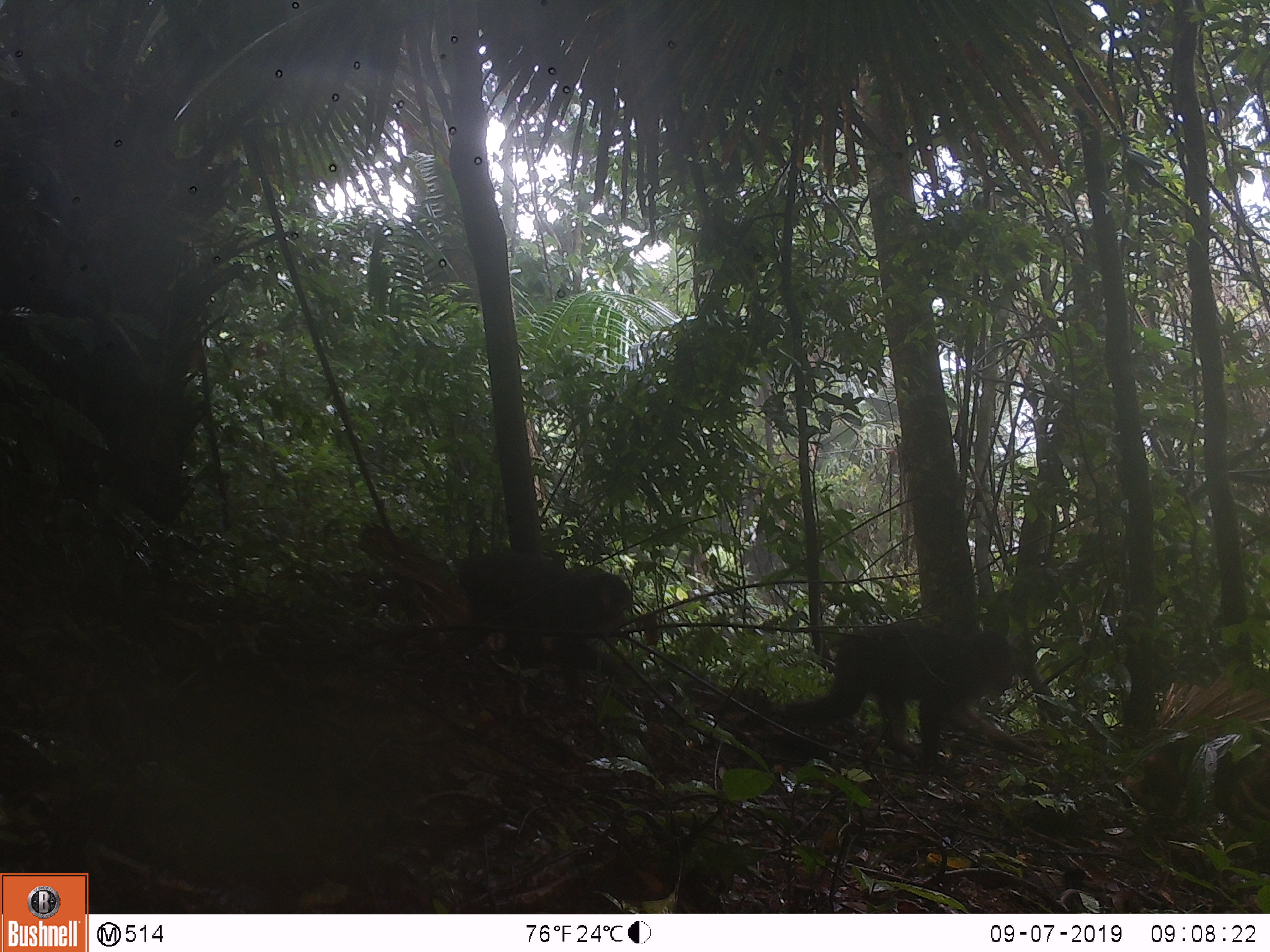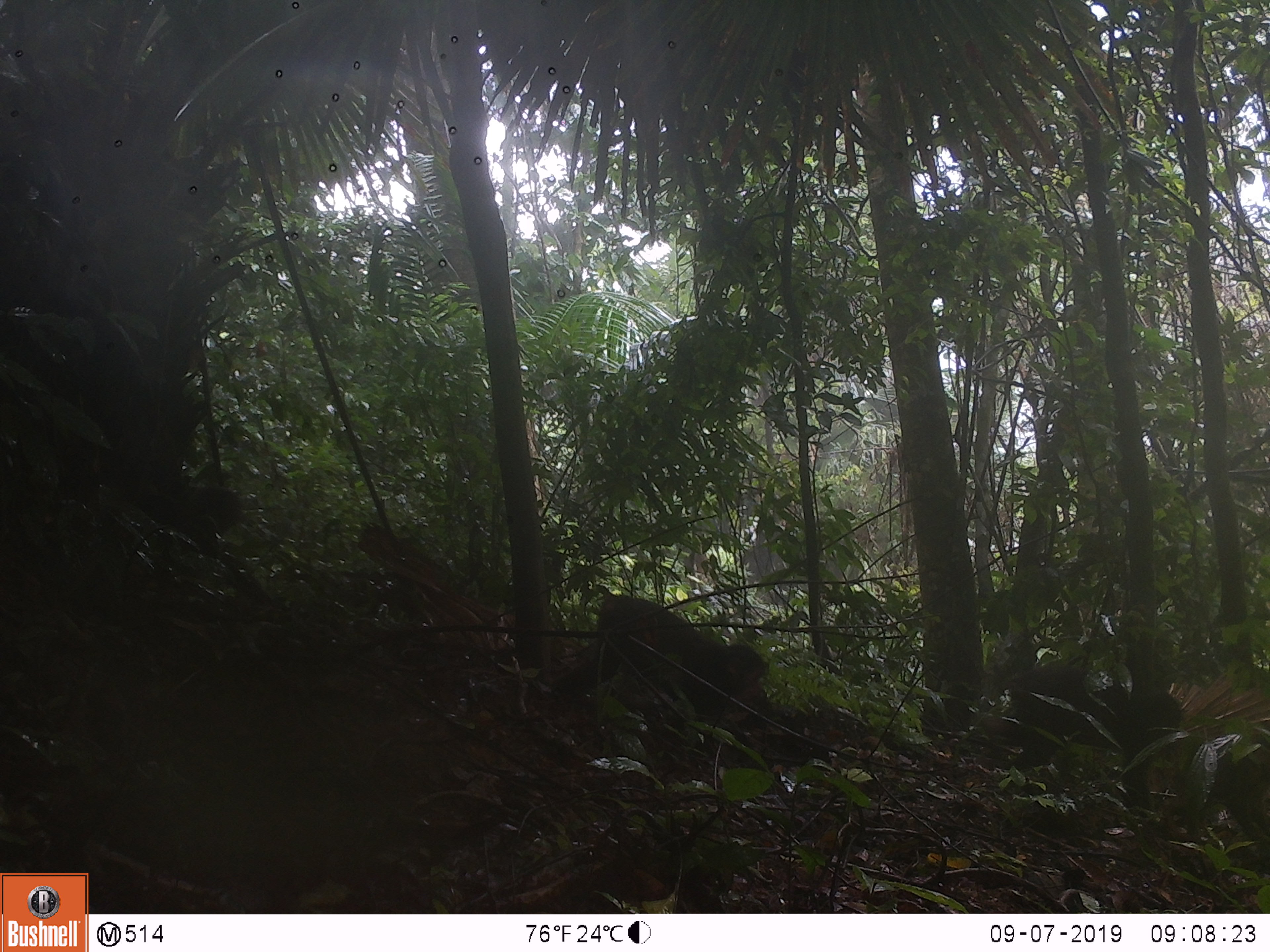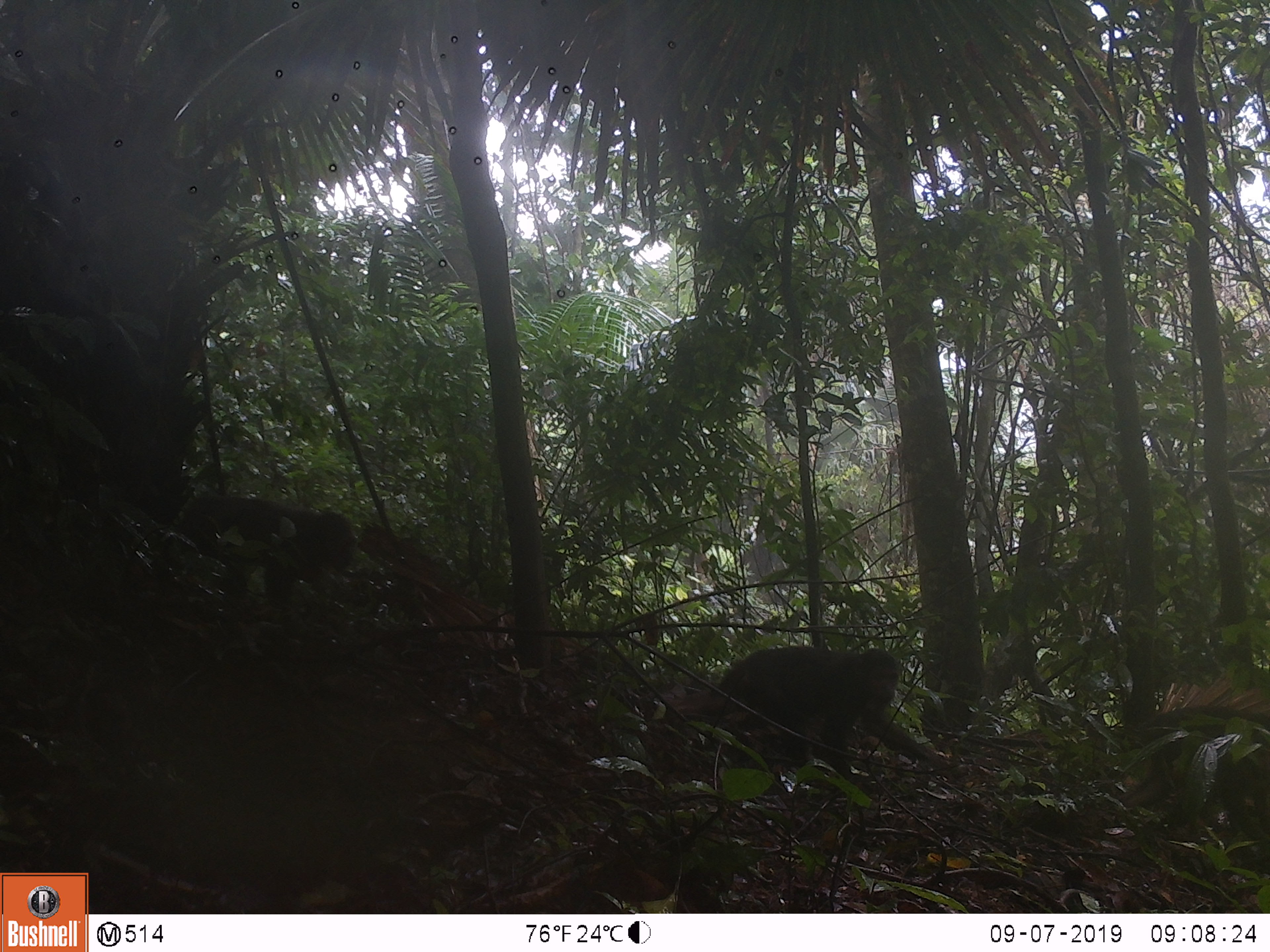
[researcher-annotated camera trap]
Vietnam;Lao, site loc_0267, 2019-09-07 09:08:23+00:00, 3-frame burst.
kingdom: Animalia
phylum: Chordata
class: Mammalia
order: Primates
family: Cercopithecidae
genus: Macaca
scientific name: Macaca arctoides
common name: stump-tailed macaque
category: stump tailed macaque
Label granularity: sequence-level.